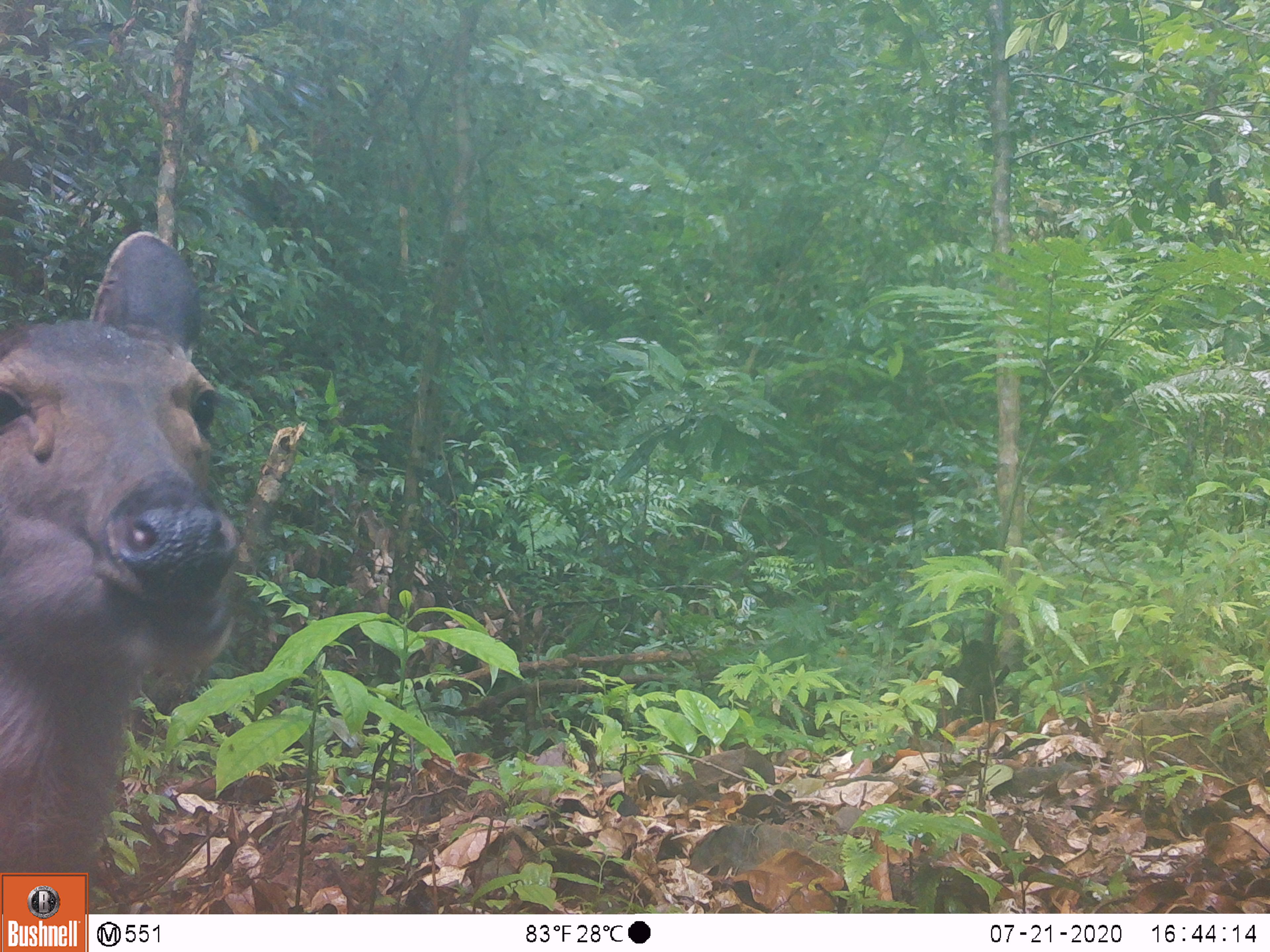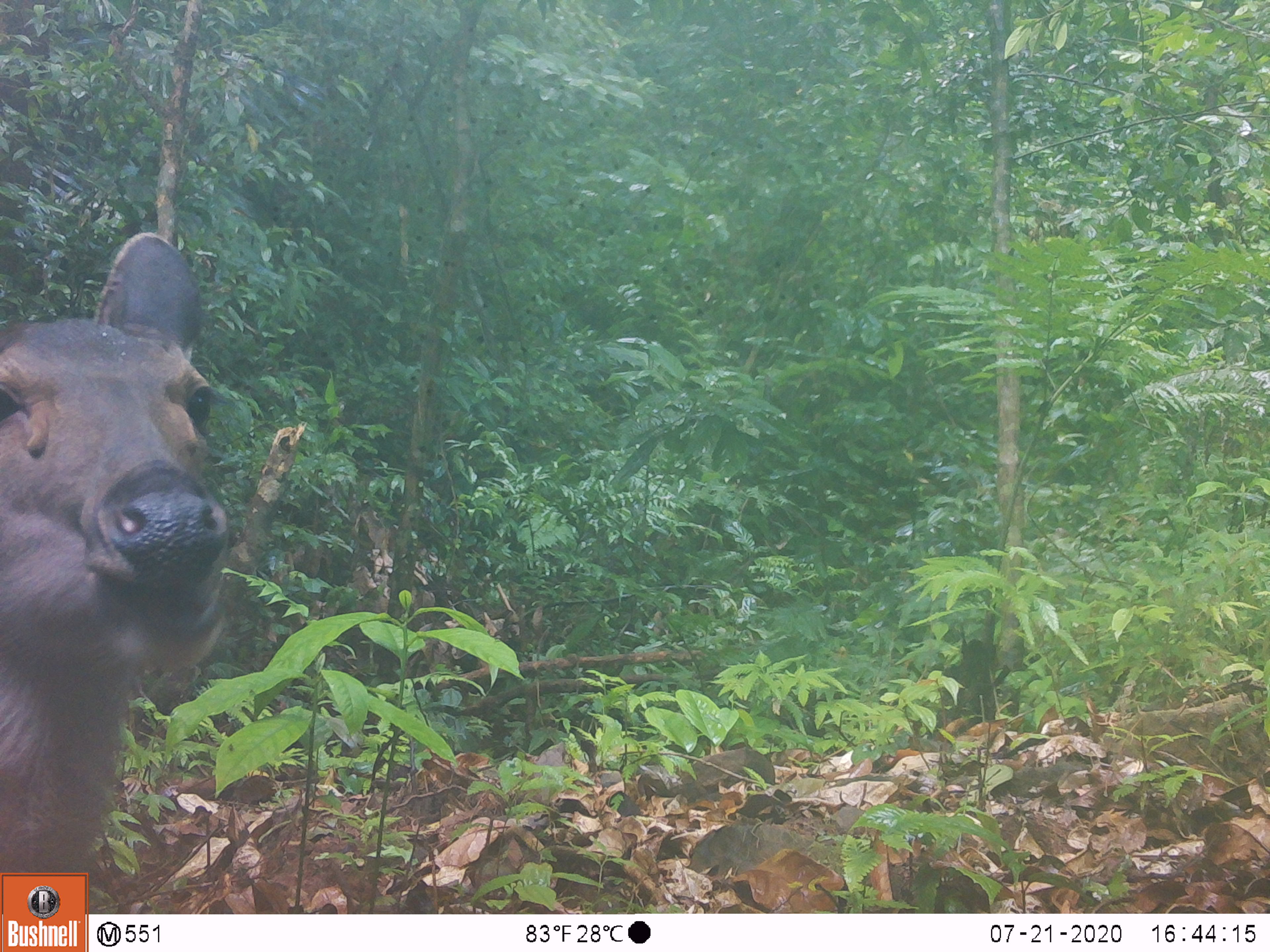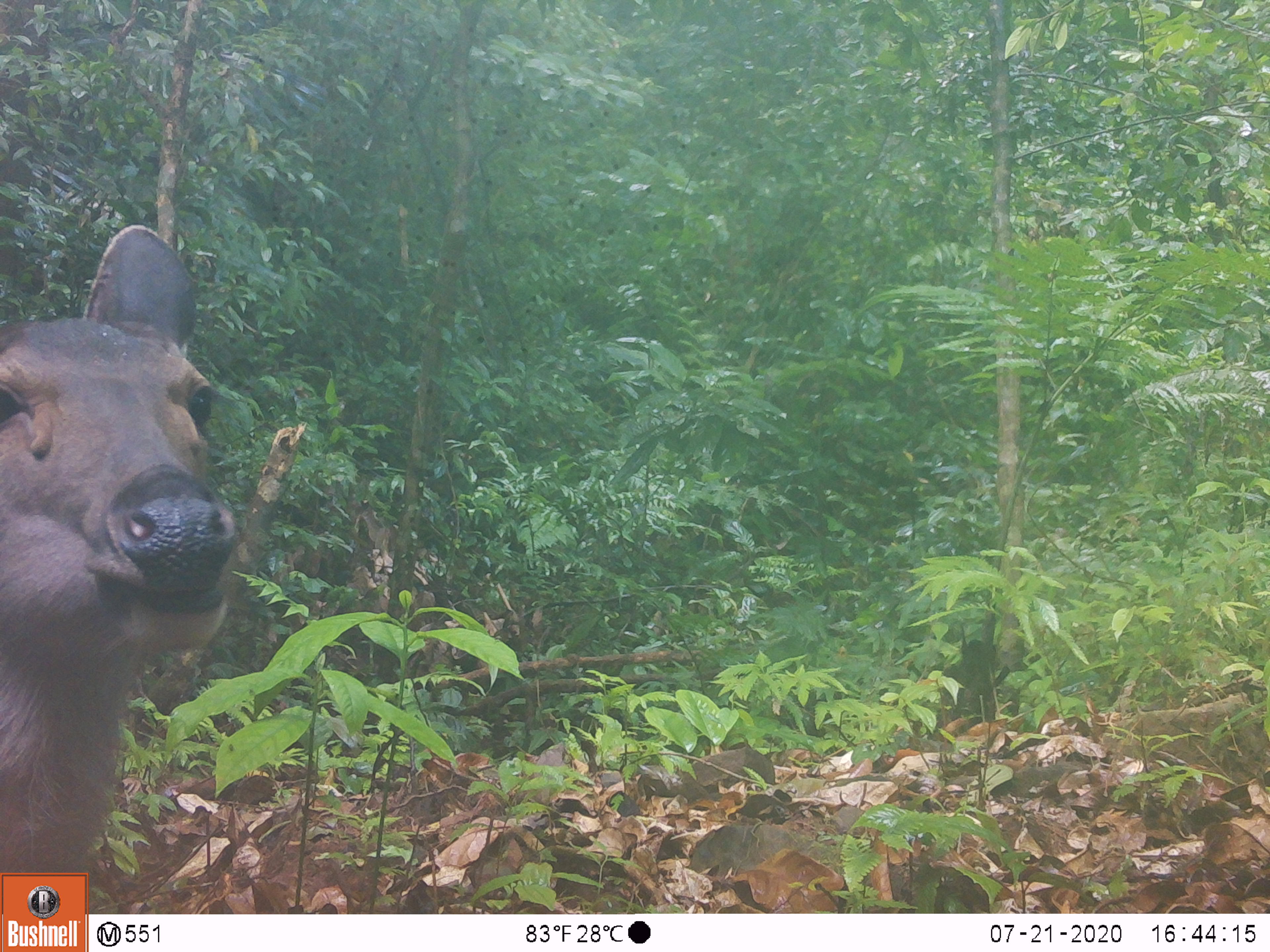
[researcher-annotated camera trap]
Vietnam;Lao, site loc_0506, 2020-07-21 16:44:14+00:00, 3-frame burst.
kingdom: Animalia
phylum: Chordata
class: Mammalia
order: Artiodactyla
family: Cervidae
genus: Rusa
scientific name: Rusa unicolor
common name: sambar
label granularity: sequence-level